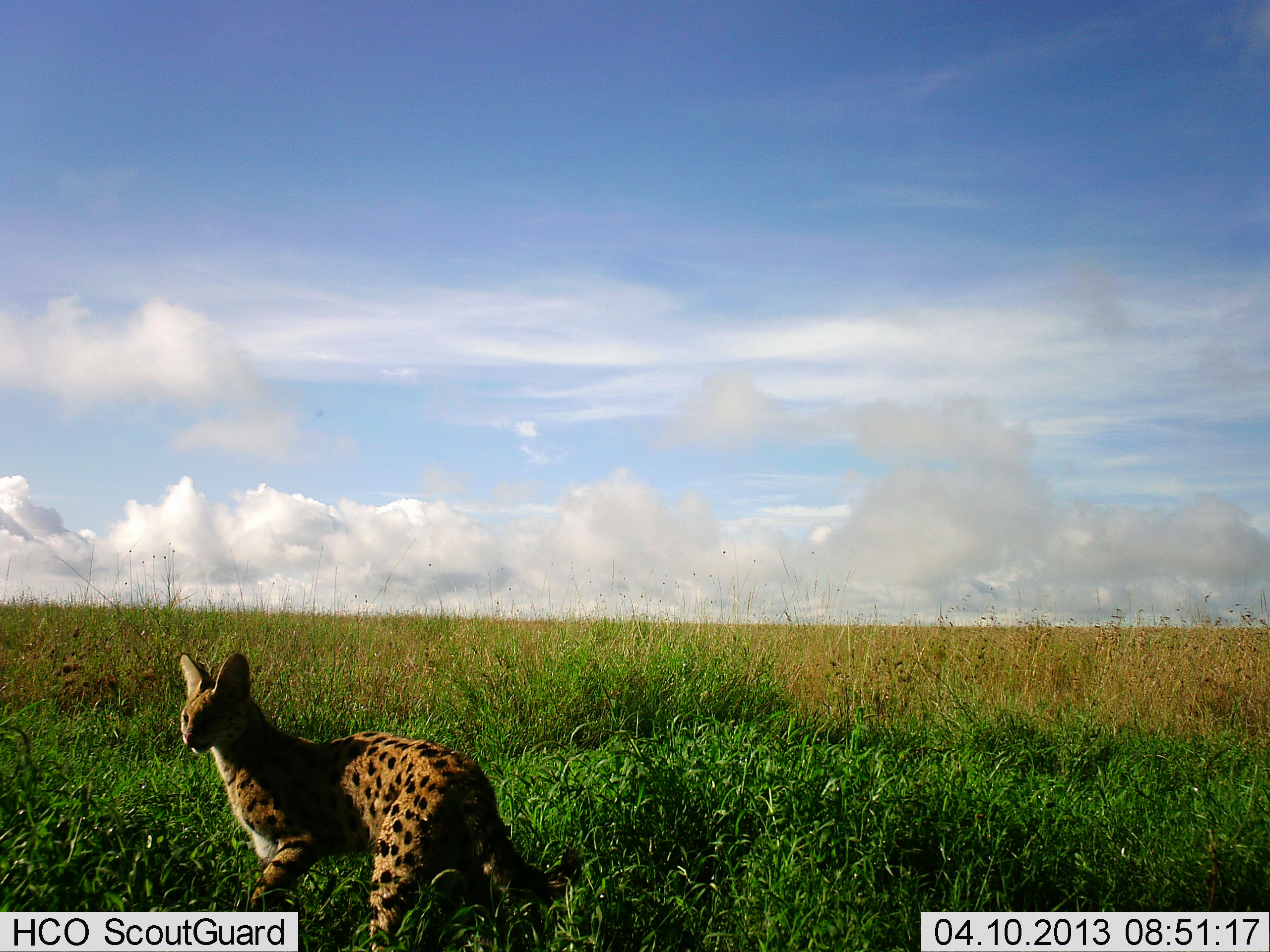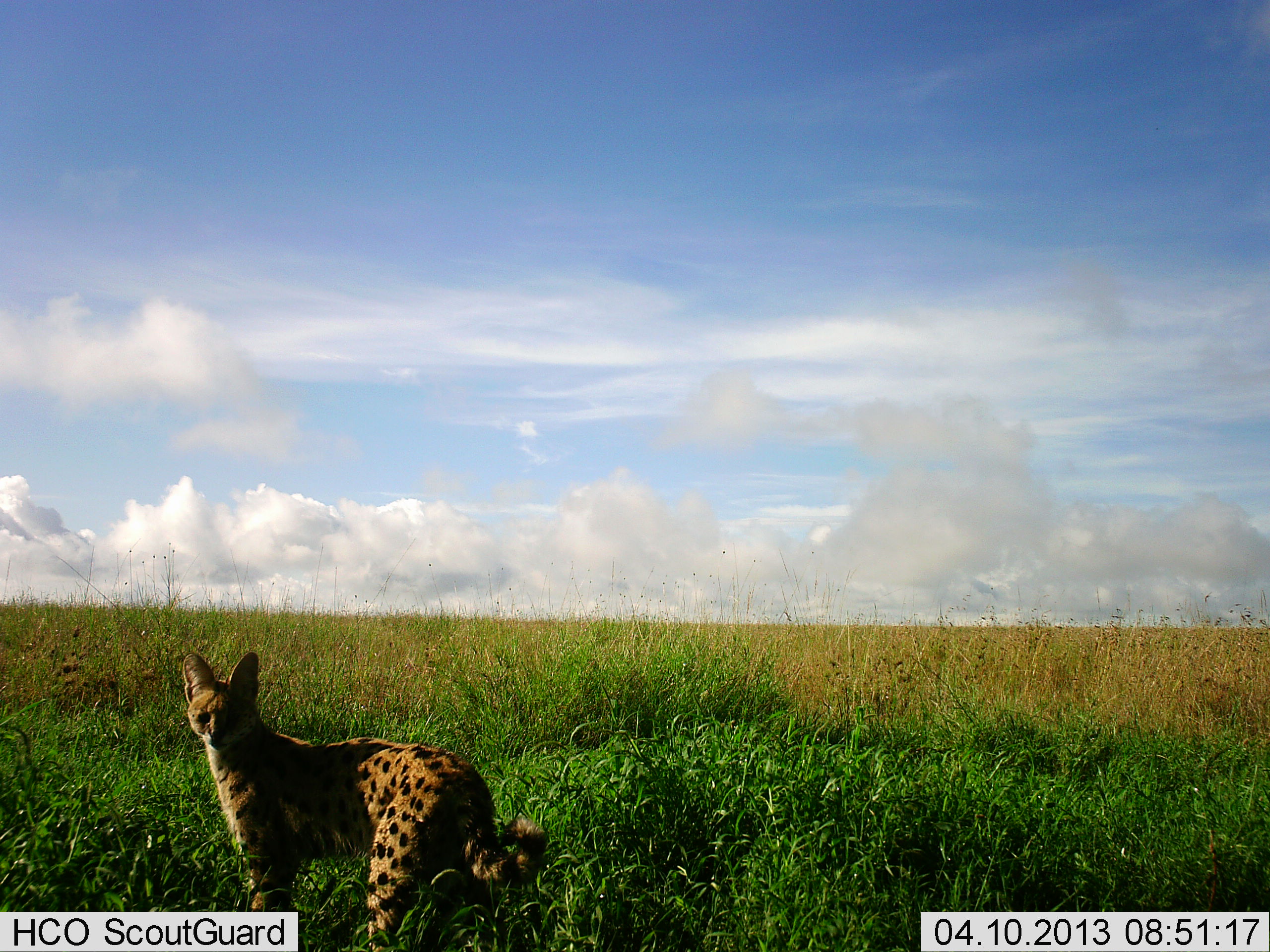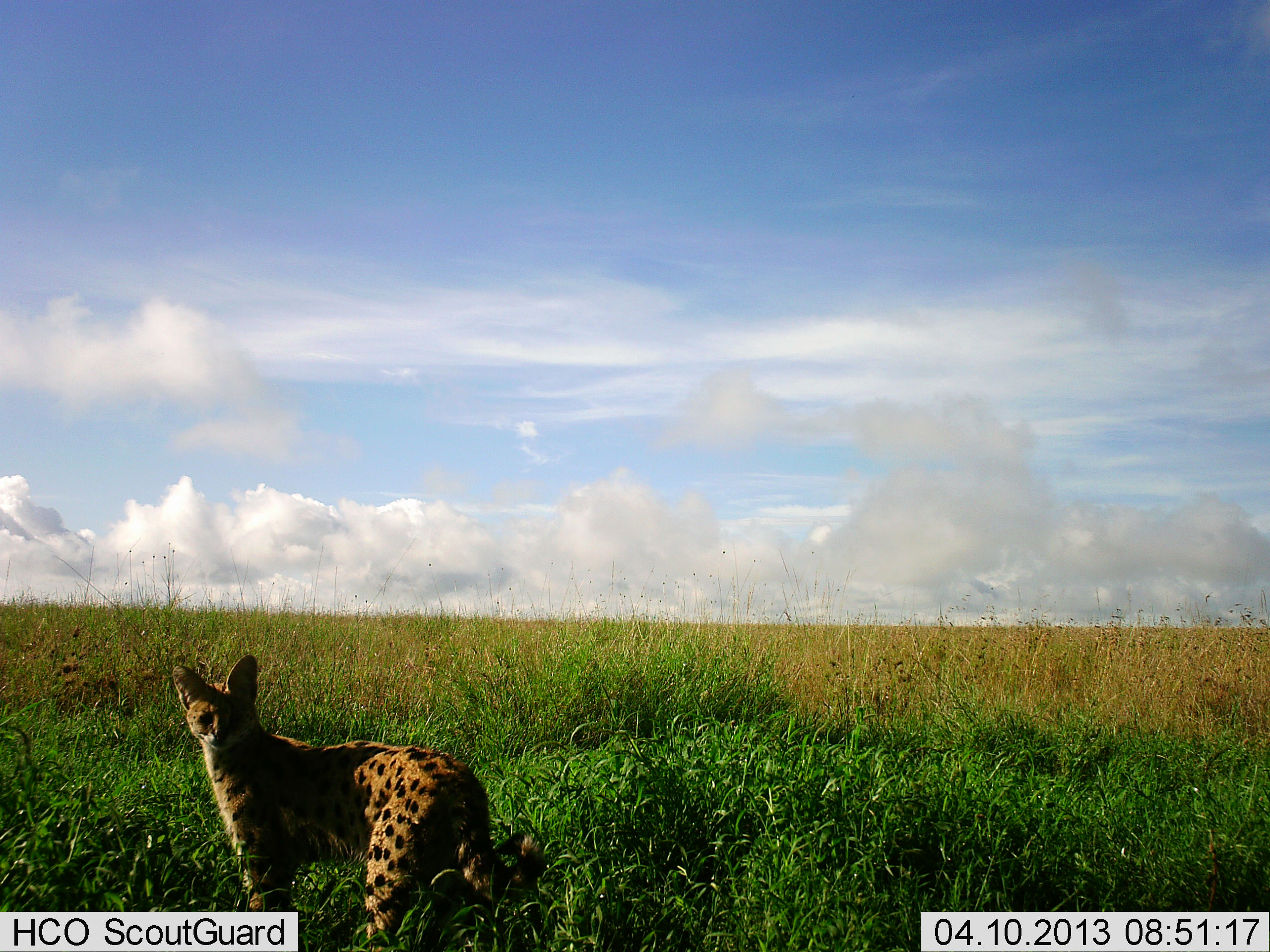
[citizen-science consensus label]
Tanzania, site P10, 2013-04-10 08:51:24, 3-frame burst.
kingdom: Animalia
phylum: Chordata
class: Mammalia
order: Carnivora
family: Felidae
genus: Leptailurus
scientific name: Leptailurus serval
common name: serval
Serval (Leptailurus serval), count 1. Behavior (volunteer vote fractions): standing 96%, resting 0%, moving 11%, interacting 0%. Young present (vote fraction): 0%. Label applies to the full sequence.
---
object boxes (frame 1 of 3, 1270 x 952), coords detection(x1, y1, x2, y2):
animal: detection(176, 651, 581, 952)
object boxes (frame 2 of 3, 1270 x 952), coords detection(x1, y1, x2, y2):
animal: detection(180, 650, 549, 952)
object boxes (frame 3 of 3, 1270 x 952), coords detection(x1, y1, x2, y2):
animal: detection(172, 654, 547, 952)